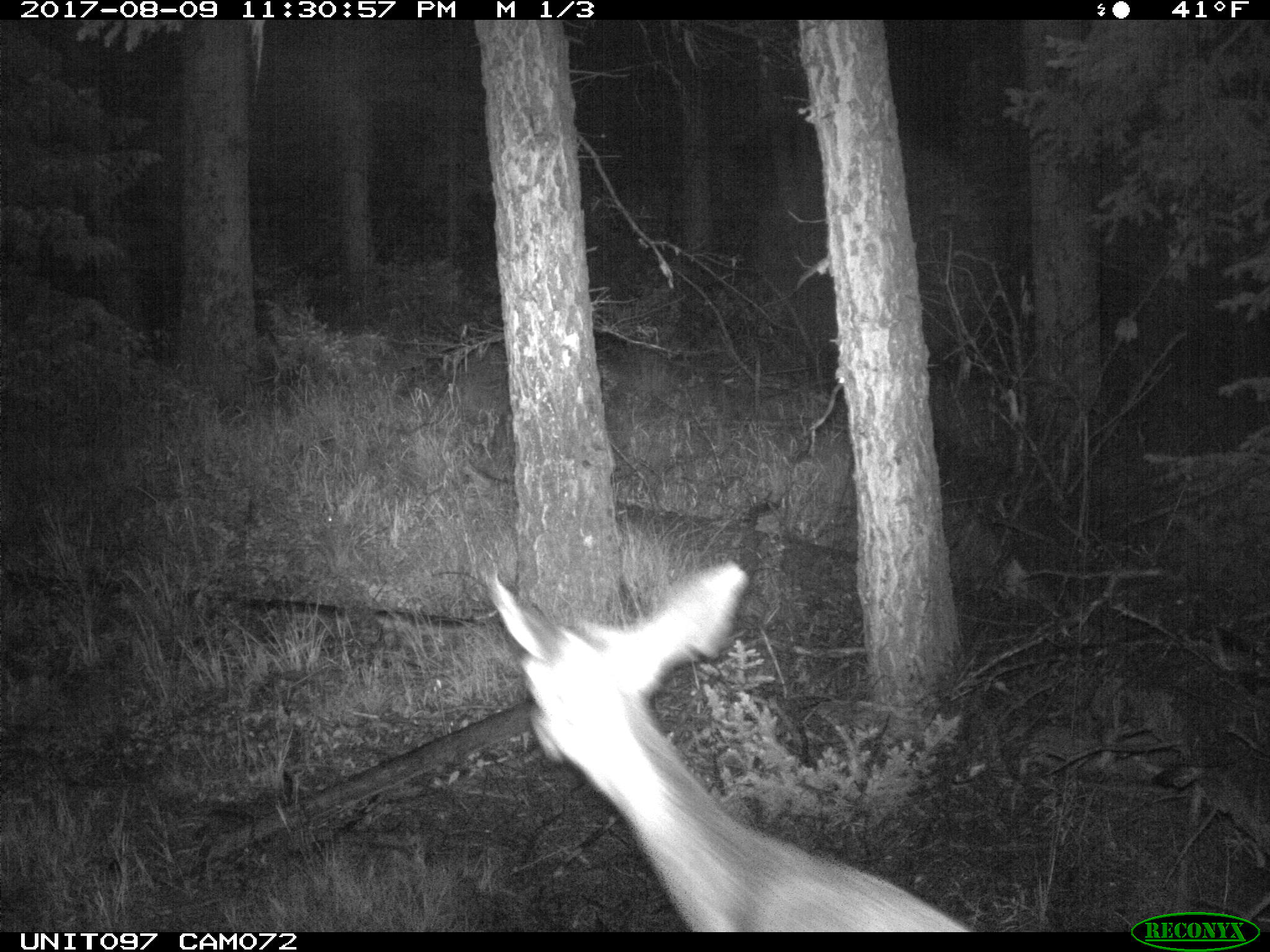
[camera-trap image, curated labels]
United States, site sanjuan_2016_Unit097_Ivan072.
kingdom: Animalia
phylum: Chordata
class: Mammalia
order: Artiodactyla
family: Cervidae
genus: Odocoileus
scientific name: Odocoileus hemionus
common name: mule deer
Odocoileus hemionus (mule deer).